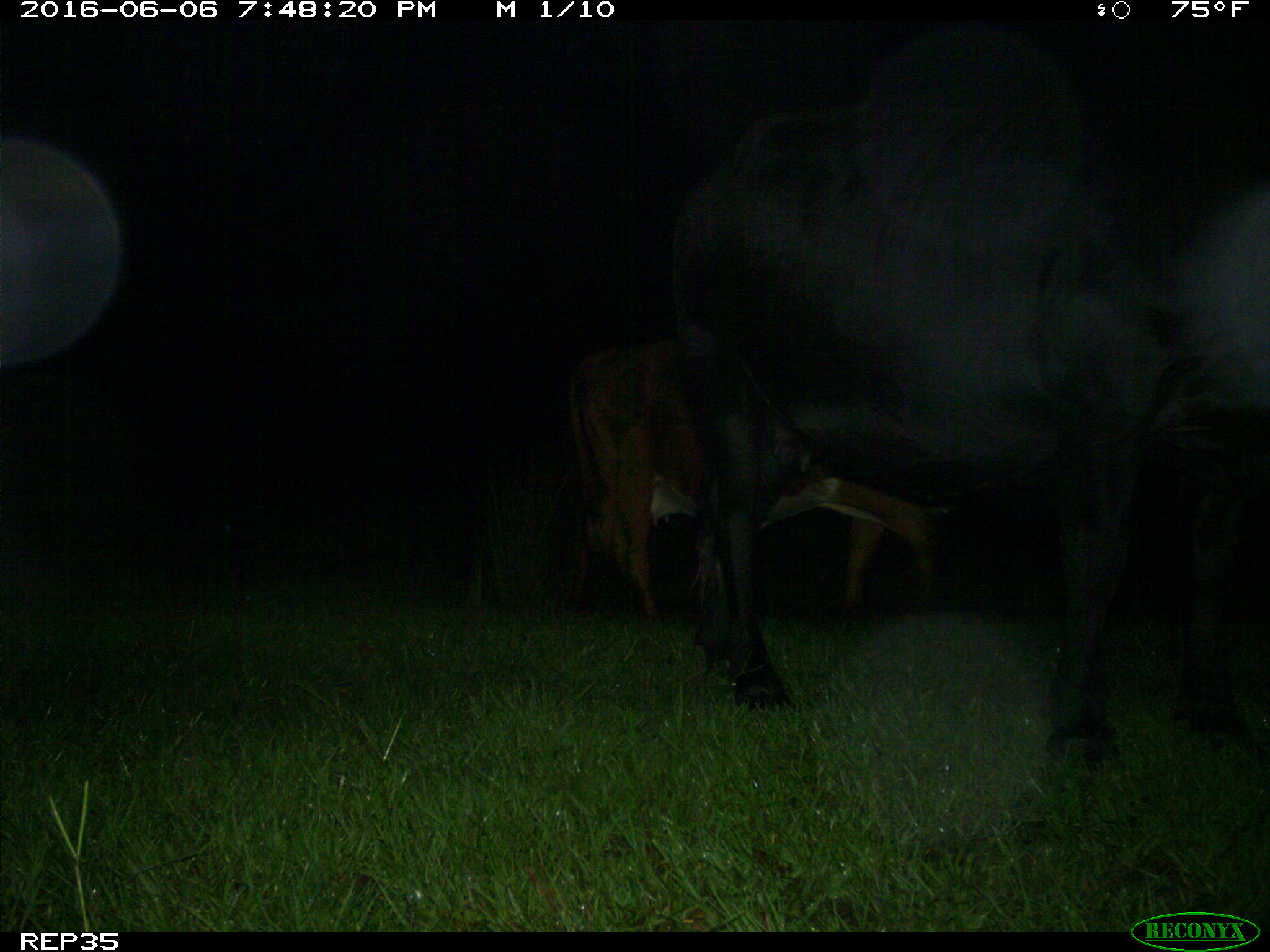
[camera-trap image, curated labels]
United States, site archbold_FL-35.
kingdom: Animalia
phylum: Chordata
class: Mammalia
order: Artiodactyla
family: Bovidae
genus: Bos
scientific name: Bos taurus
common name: domestic cow